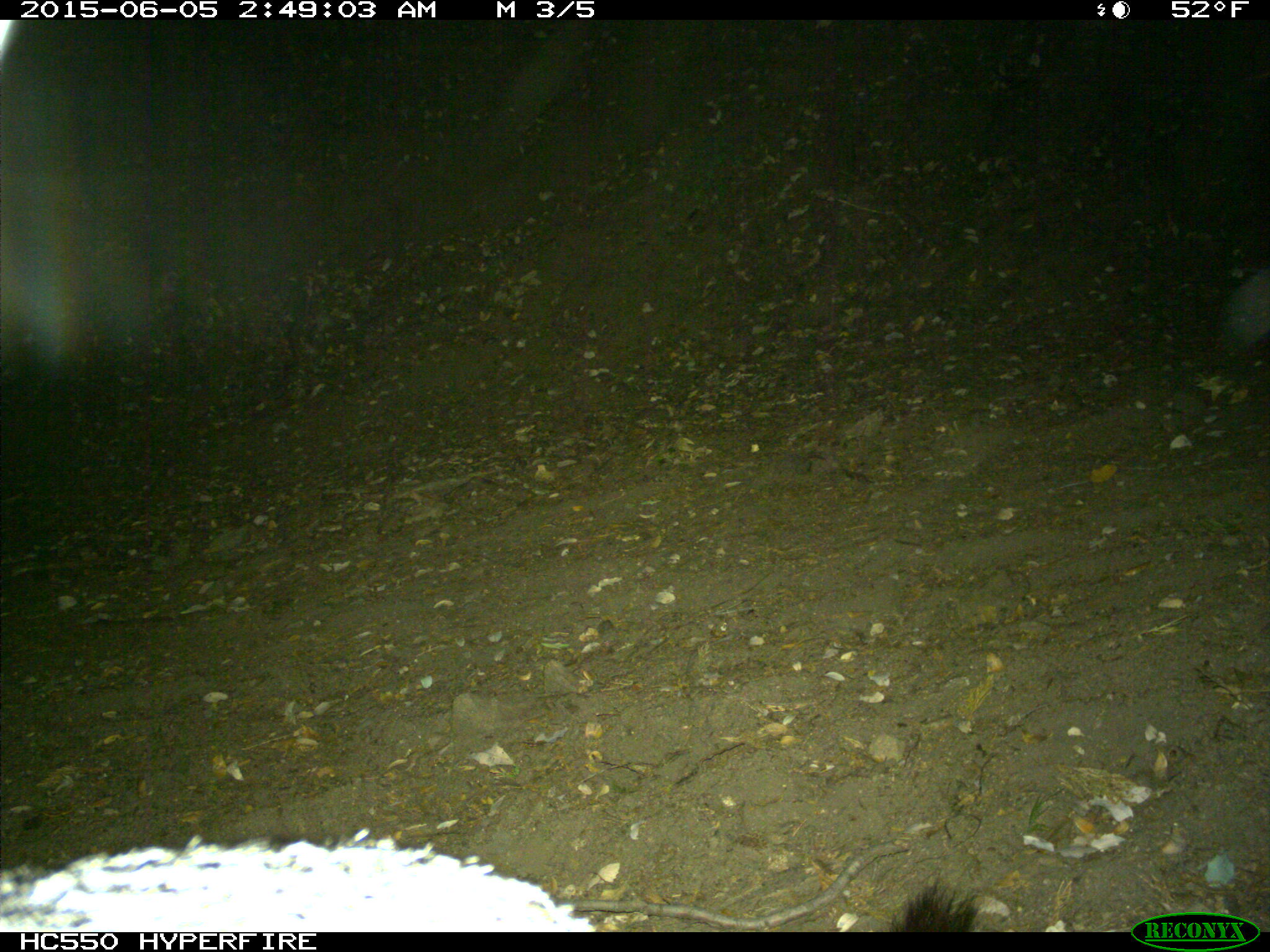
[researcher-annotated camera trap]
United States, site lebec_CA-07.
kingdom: Animalia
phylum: Chordata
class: Mammalia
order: Carnivora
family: Canidae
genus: Urocyon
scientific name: Urocyon cinereoargenteus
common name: gray fox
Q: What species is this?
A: Urocyon cinereoargenteus (gray fox).